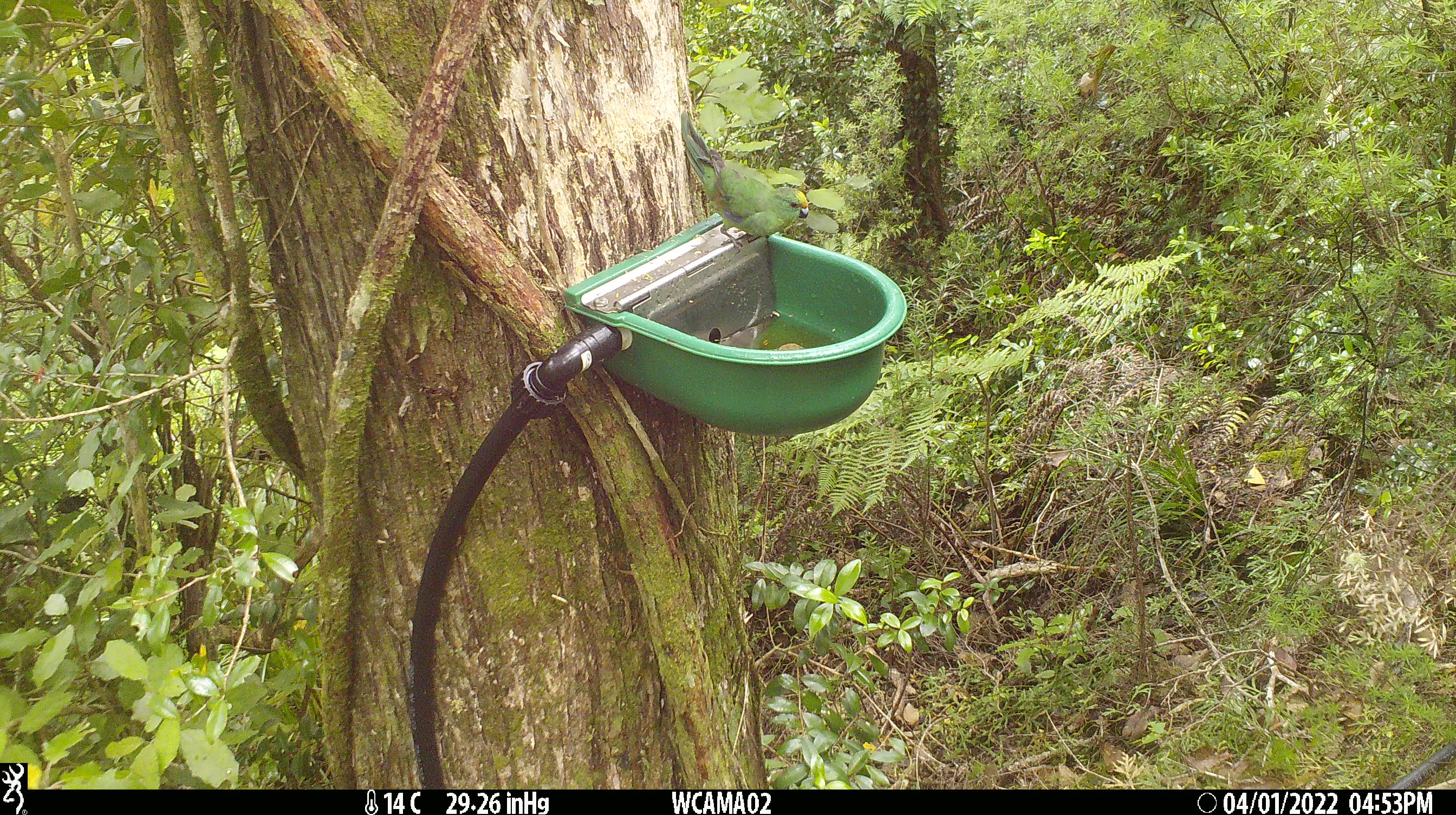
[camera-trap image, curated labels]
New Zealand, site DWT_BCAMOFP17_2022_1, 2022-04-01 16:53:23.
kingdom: Animalia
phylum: Chordata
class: Aves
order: Psittaciformes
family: Psittaculidae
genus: Cyanoramphus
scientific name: Cyanoramphus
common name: parakeet